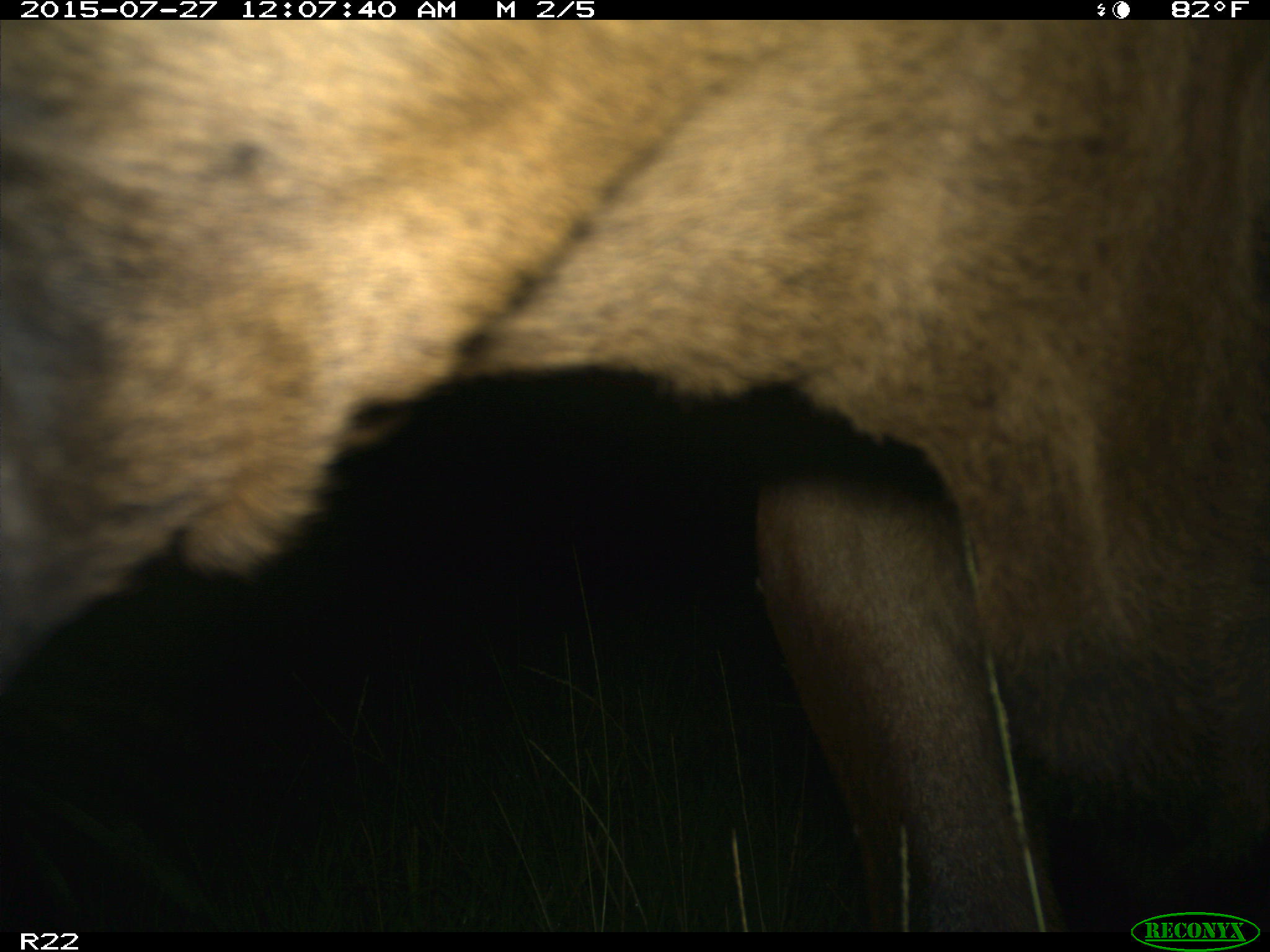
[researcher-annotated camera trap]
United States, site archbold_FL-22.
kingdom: Animalia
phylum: Chordata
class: Mammalia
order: Artiodactyla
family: Bovidae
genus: Bos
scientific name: Bos taurus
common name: domestic cow